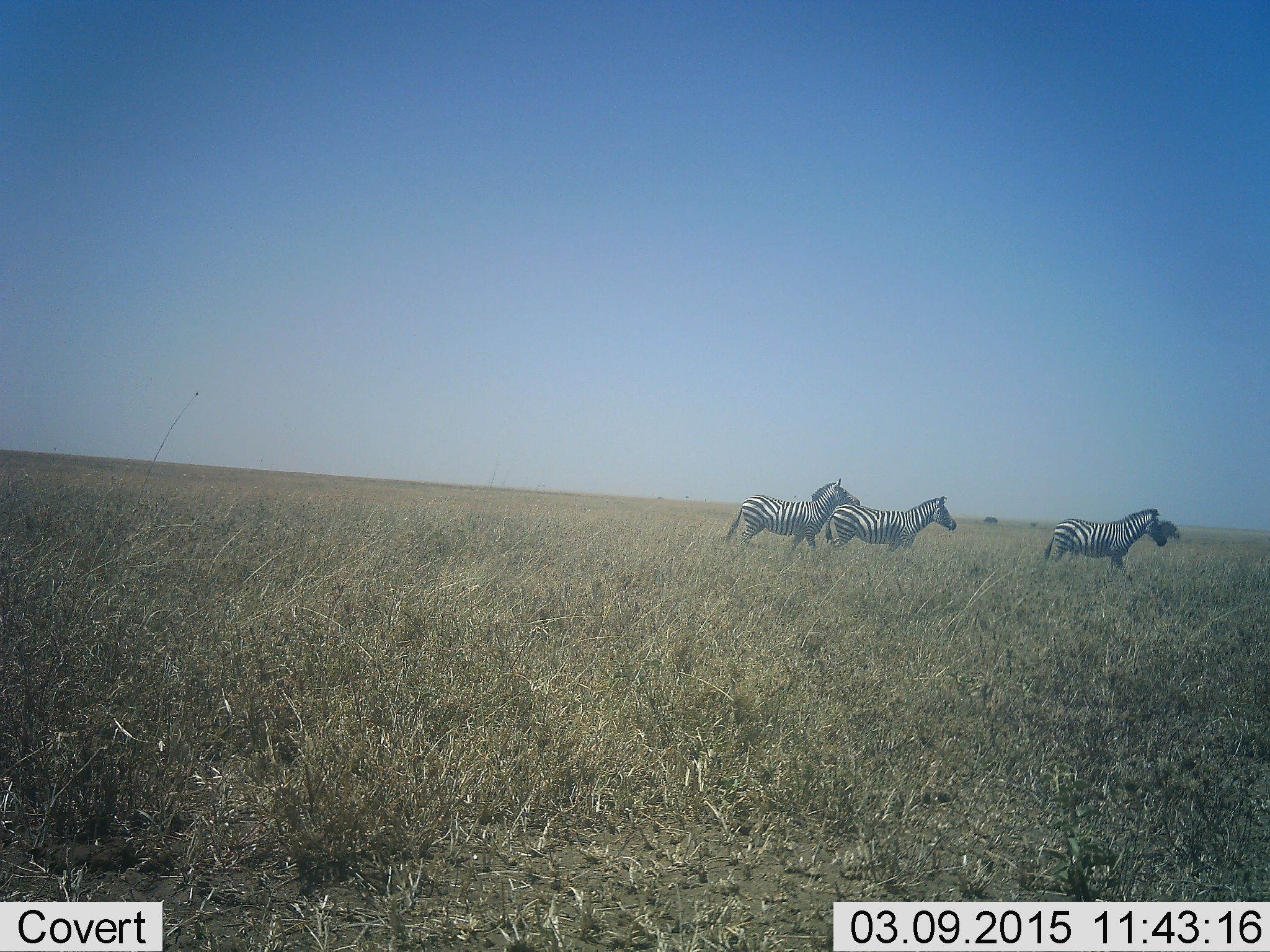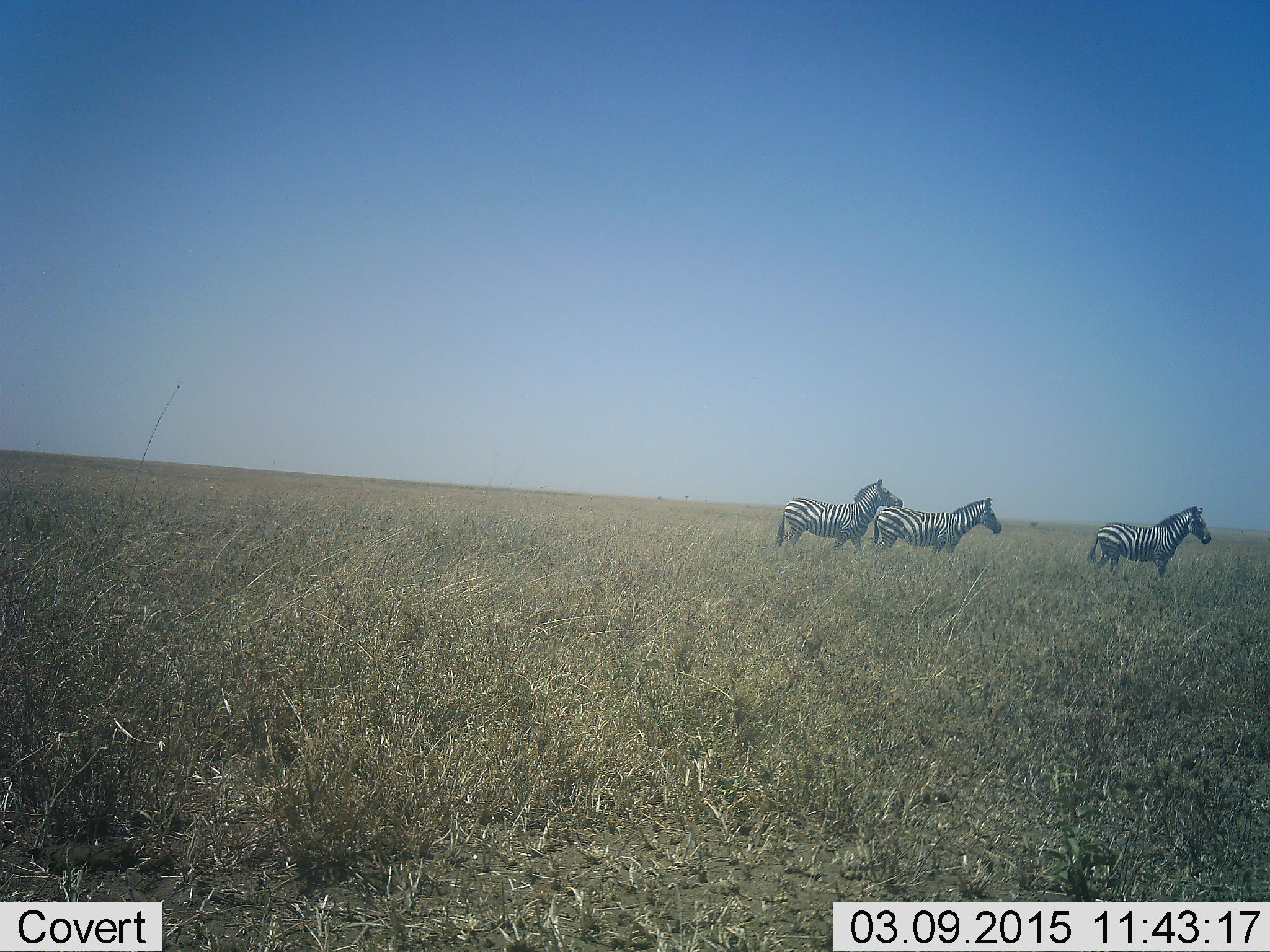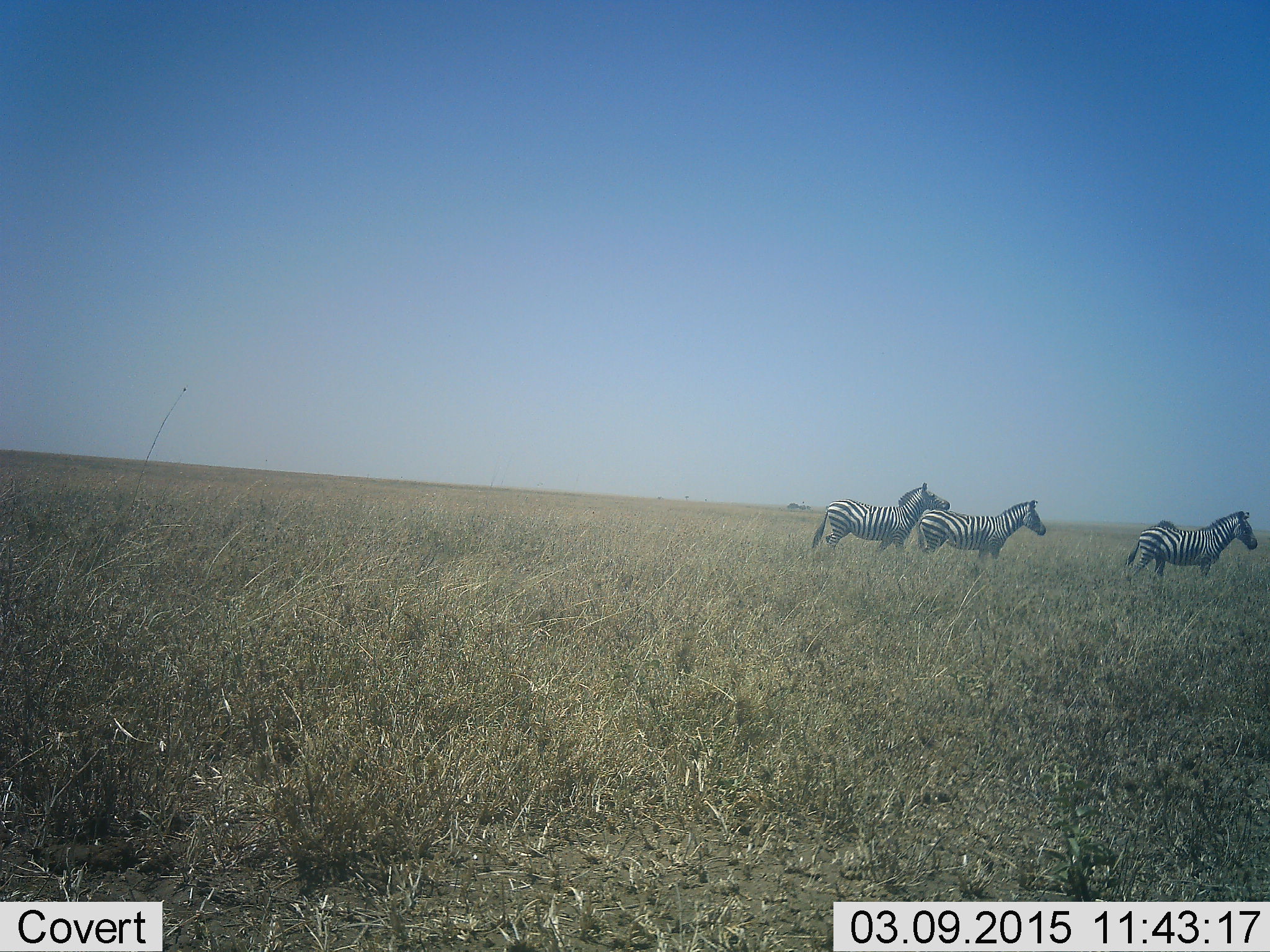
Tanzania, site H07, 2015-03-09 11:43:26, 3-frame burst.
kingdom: Animalia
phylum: Chordata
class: Mammalia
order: Perissodactyla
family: Equidae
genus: Equus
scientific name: Equus quagga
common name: plains zebra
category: zebra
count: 3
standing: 40%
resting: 10%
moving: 80%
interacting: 10%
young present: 0%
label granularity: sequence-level